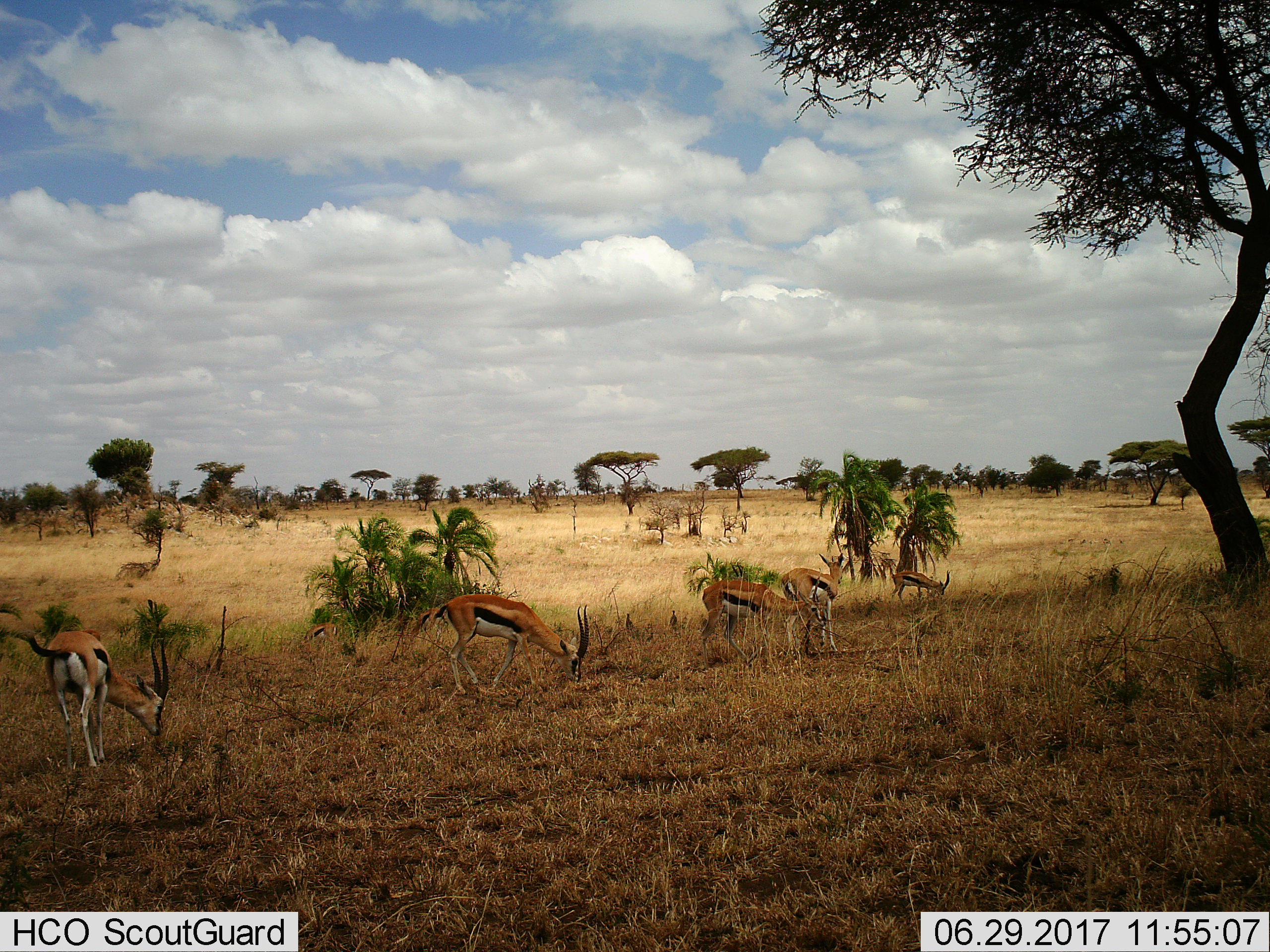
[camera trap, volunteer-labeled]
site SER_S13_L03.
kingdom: Animalia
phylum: Chordata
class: Mammalia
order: Artiodactyla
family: Bovidae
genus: Eudorcas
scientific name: Eudorcas thomsonii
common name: thomson's gazelle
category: gazellethomsons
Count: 6.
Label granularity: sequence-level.